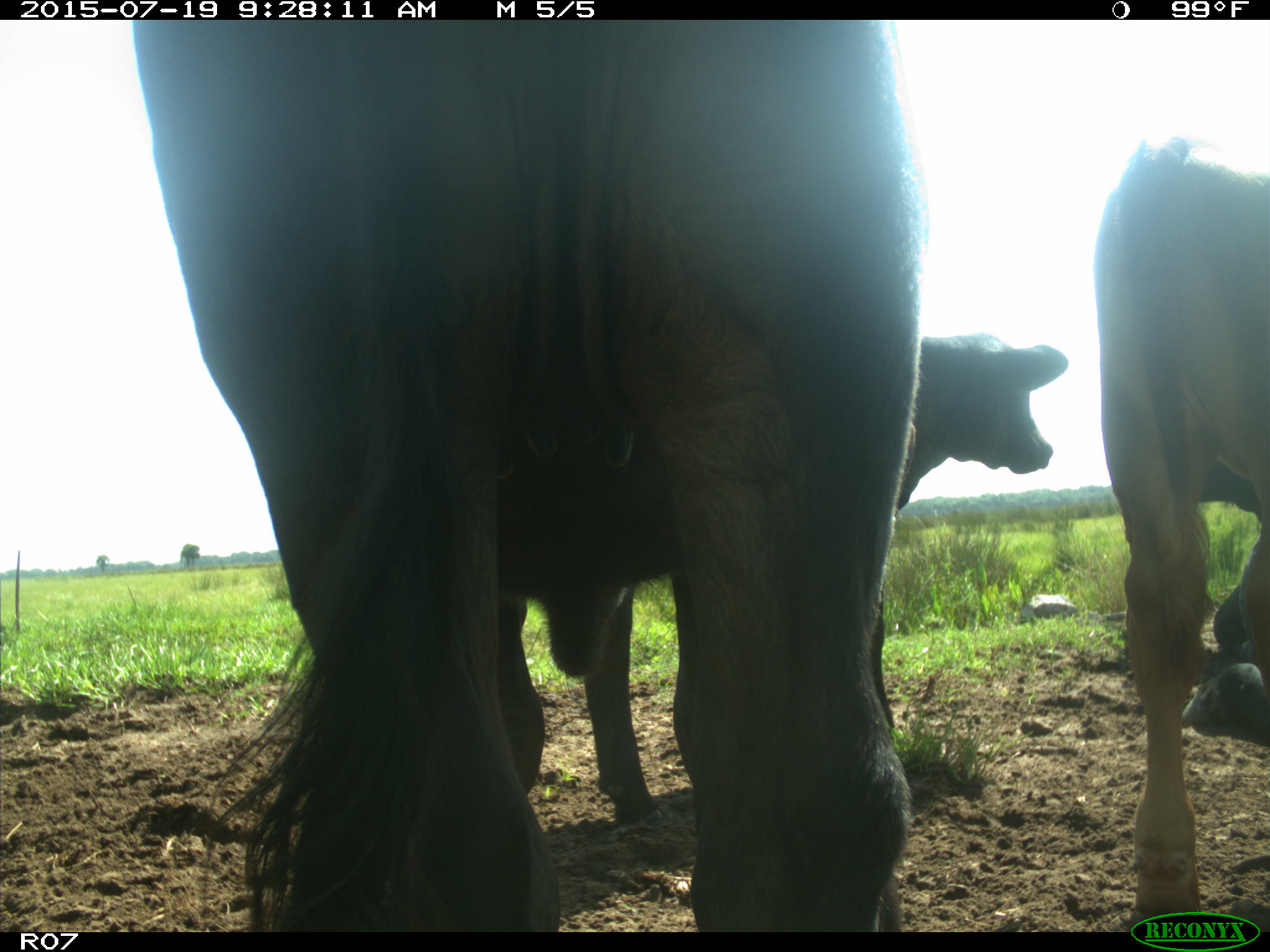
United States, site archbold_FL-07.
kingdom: Animalia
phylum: Chordata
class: Mammalia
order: Artiodactyla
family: Bovidae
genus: Bos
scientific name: Bos taurus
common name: domestic cow